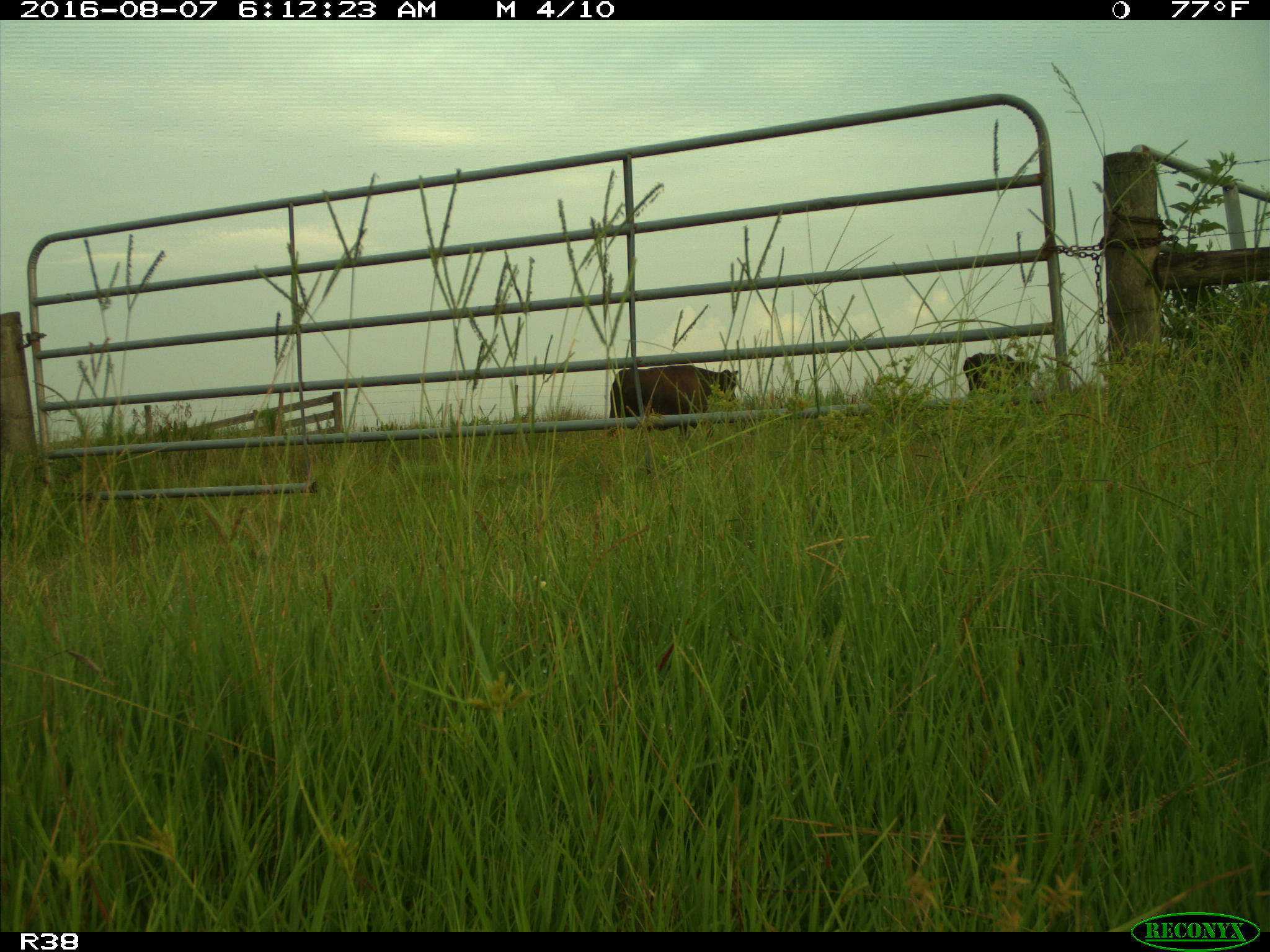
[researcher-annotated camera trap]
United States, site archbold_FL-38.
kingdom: Animalia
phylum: Chordata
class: Mammalia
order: Artiodactyla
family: Bovidae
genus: Bos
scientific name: Bos taurus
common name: domestic cow